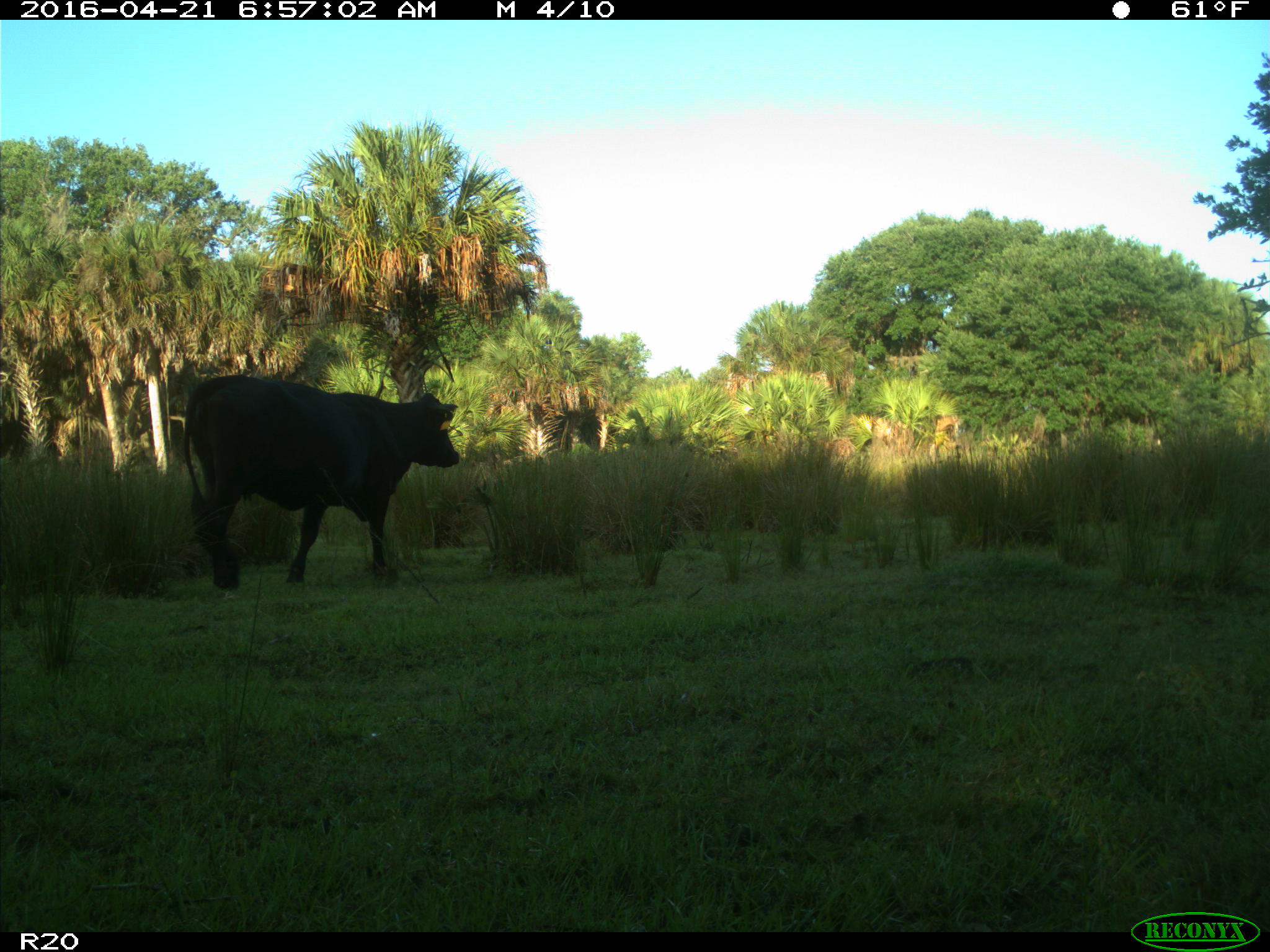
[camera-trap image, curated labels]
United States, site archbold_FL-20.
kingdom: Animalia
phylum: Chordata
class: Mammalia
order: Artiodactyla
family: Bovidae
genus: Bos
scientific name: Bos taurus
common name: domestic cow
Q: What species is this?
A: Bos taurus (domestic cow).